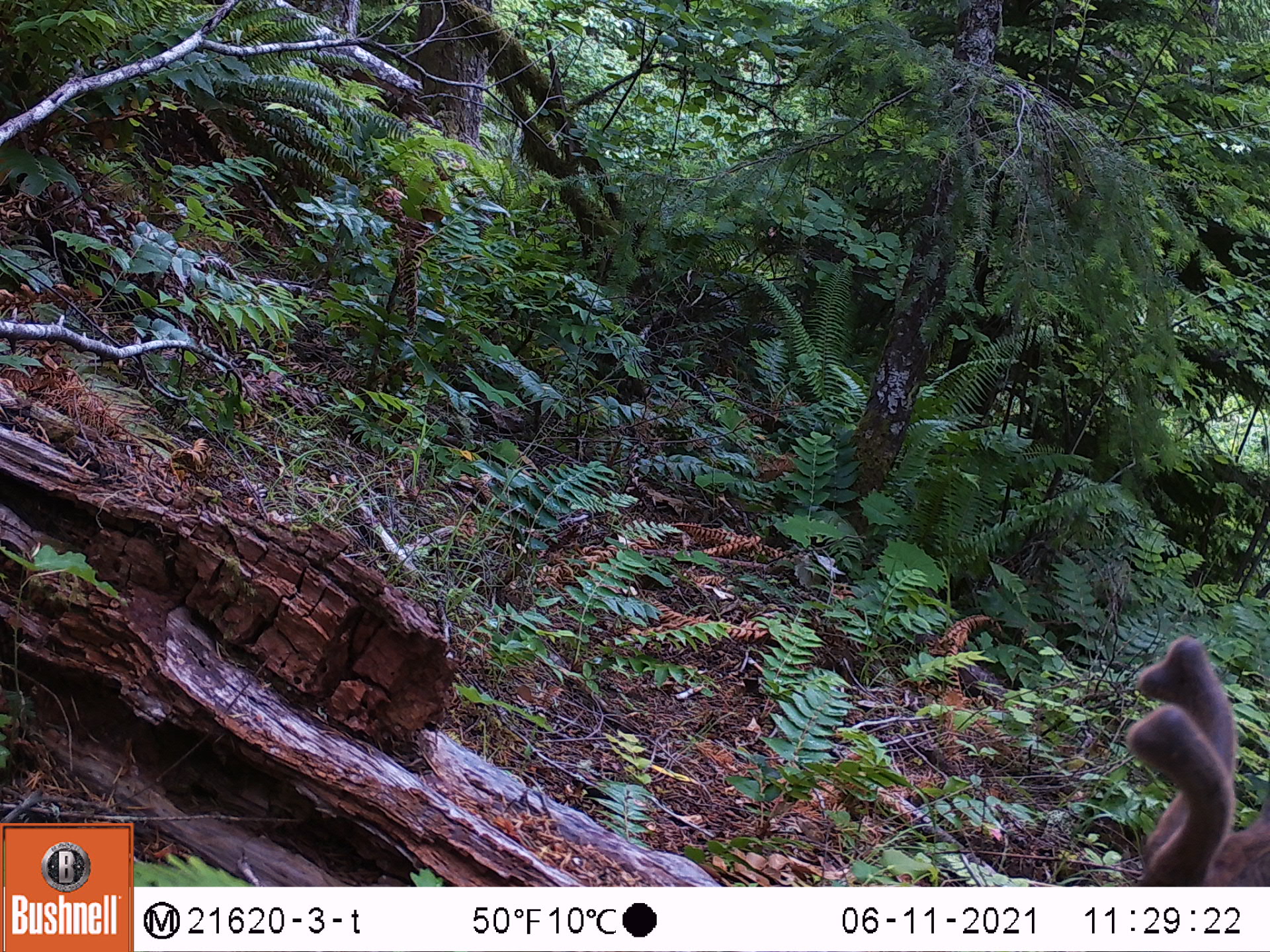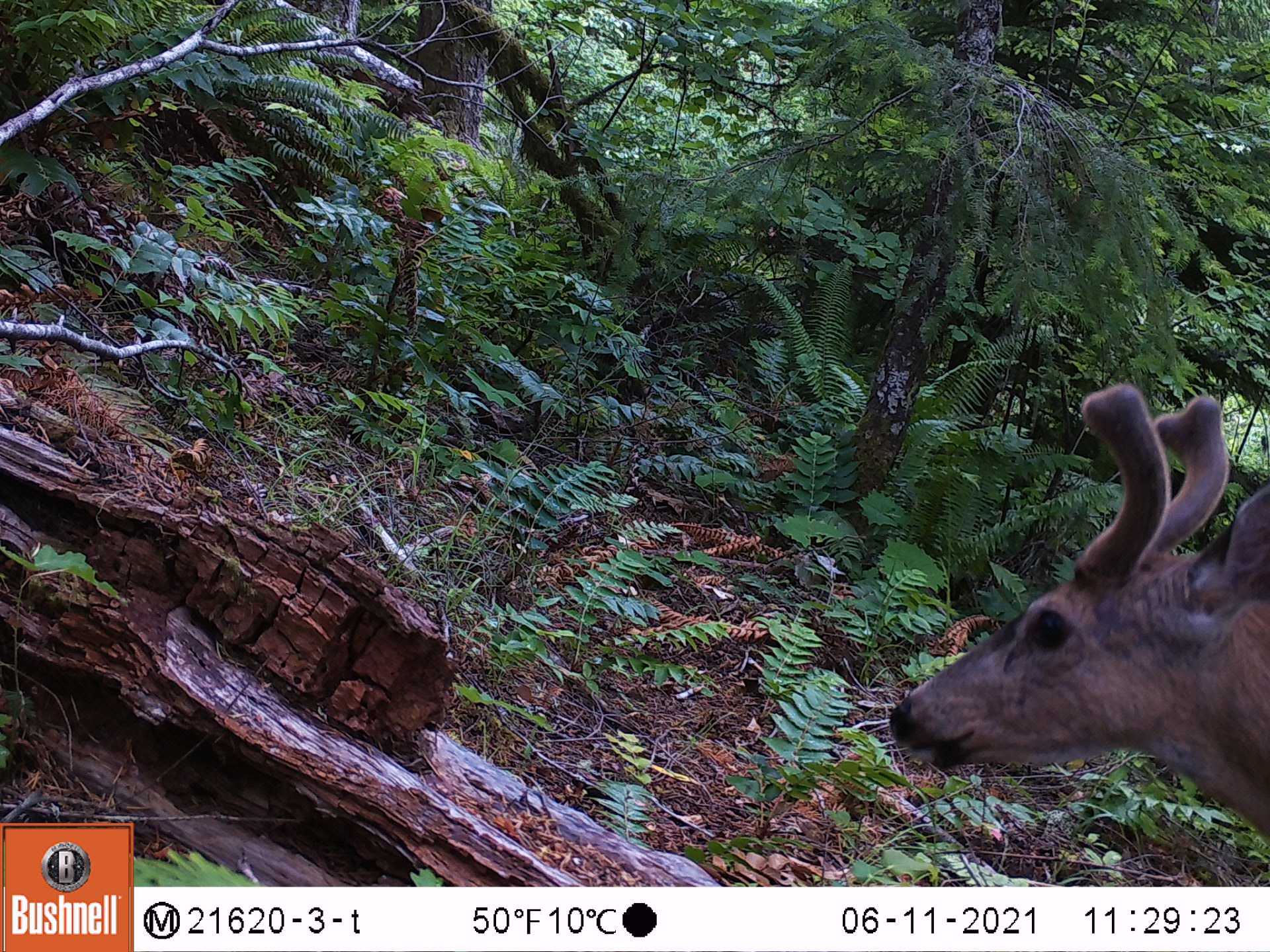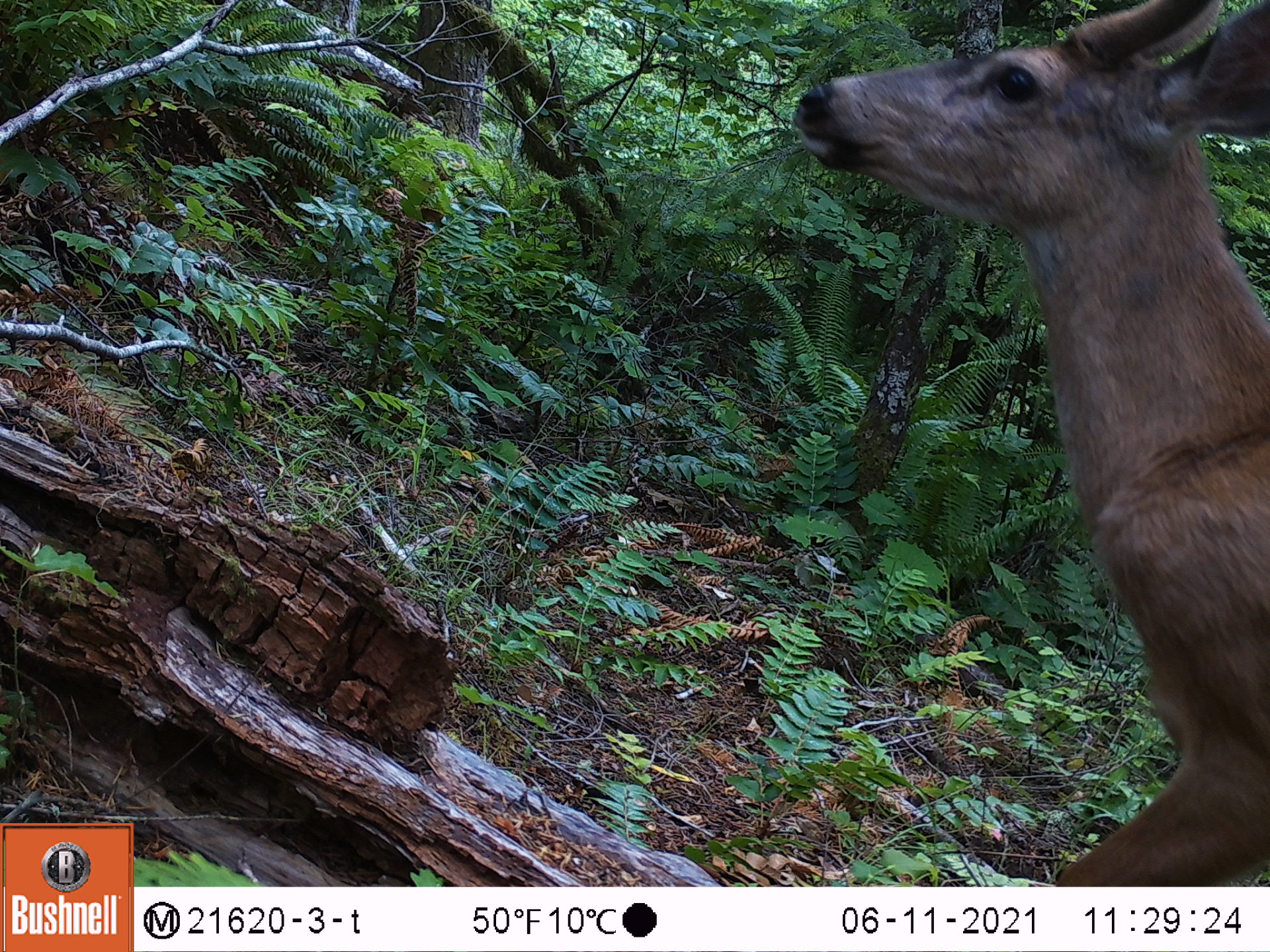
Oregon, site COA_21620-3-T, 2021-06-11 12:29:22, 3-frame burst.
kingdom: Animalia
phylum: Chordata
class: Mammalia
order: Artiodactyla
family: Cervidae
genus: Odocoileus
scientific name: Odocoileus hemionus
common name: black-tailed deer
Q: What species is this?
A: Black-tailed deer (Odocoileus hemionus).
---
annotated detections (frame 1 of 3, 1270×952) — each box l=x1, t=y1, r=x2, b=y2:
black-tailed deer: l=1083, t=612, r=1267, b=885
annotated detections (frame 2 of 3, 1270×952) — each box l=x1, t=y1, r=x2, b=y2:
black-tailed deer: l=872, t=355, r=1267, b=868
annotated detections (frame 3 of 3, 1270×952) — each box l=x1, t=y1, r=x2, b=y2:
black-tailed deer: l=776, t=2, r=1267, b=885